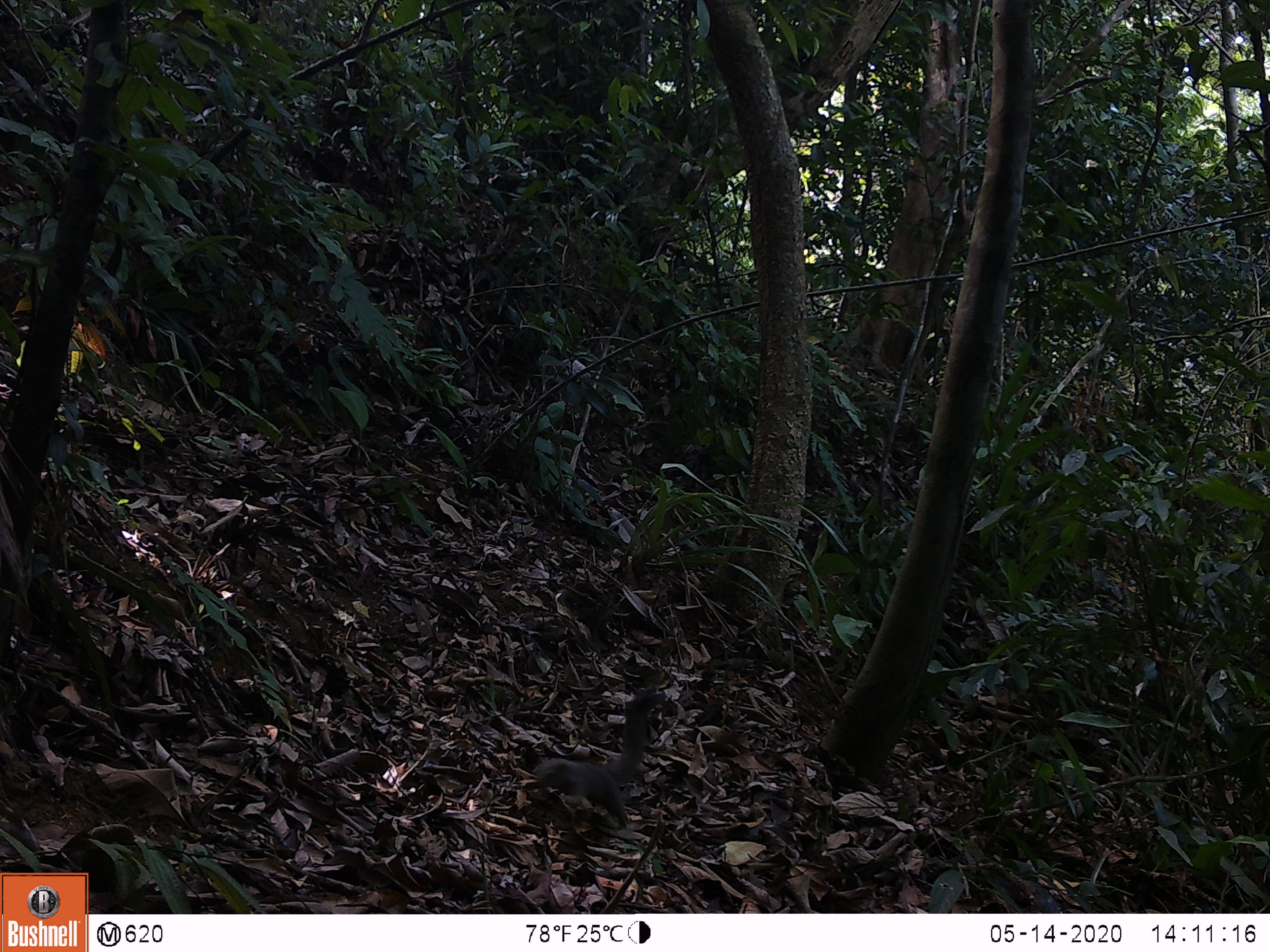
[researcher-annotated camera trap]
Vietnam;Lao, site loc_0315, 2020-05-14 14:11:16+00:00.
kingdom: Animalia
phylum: Chordata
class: Mammalia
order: Rodentia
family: Sciuridae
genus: Callosciurus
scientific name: Callosciurus erythraeus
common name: pallas's squirrel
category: pallass squirrel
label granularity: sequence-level